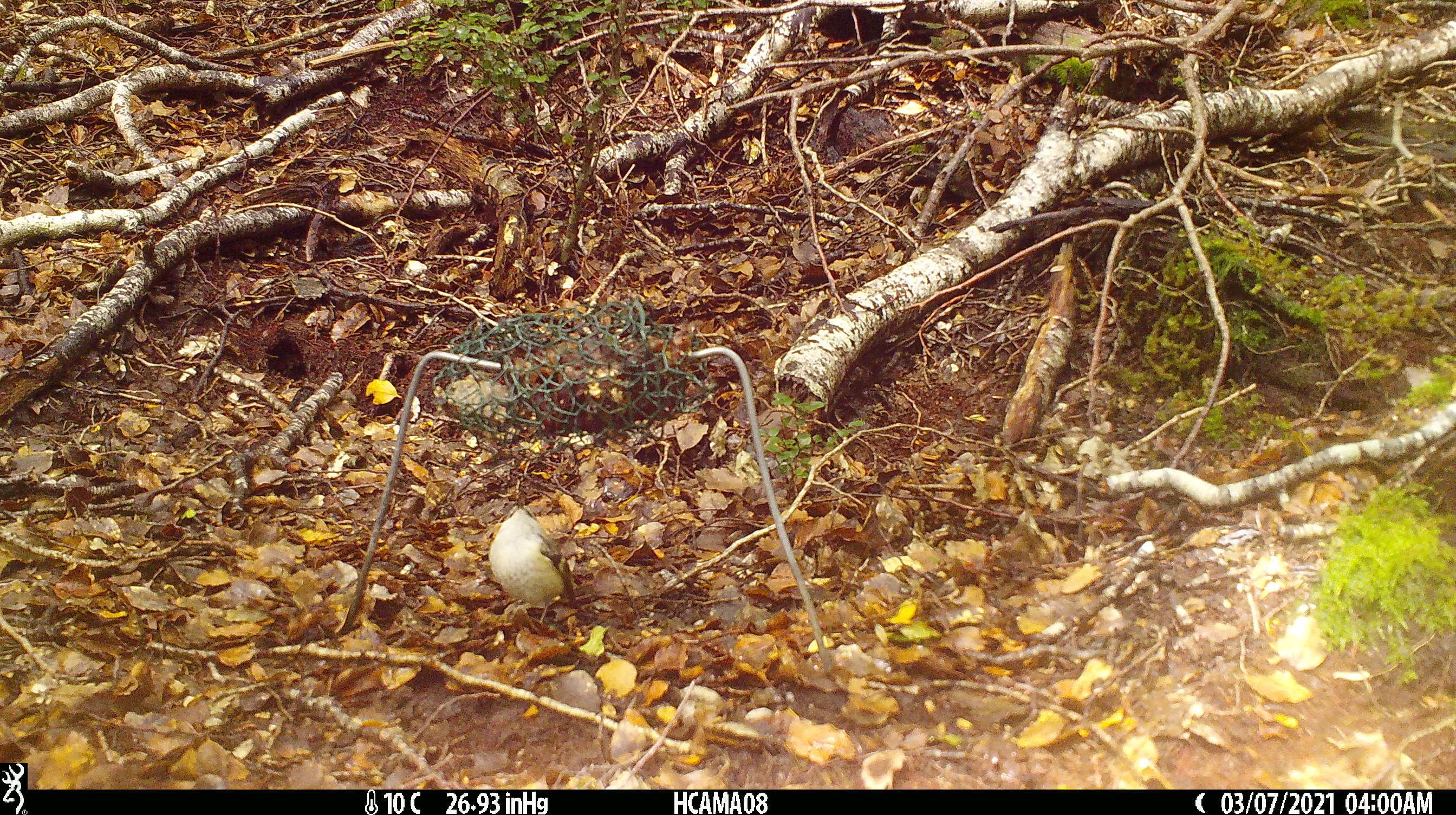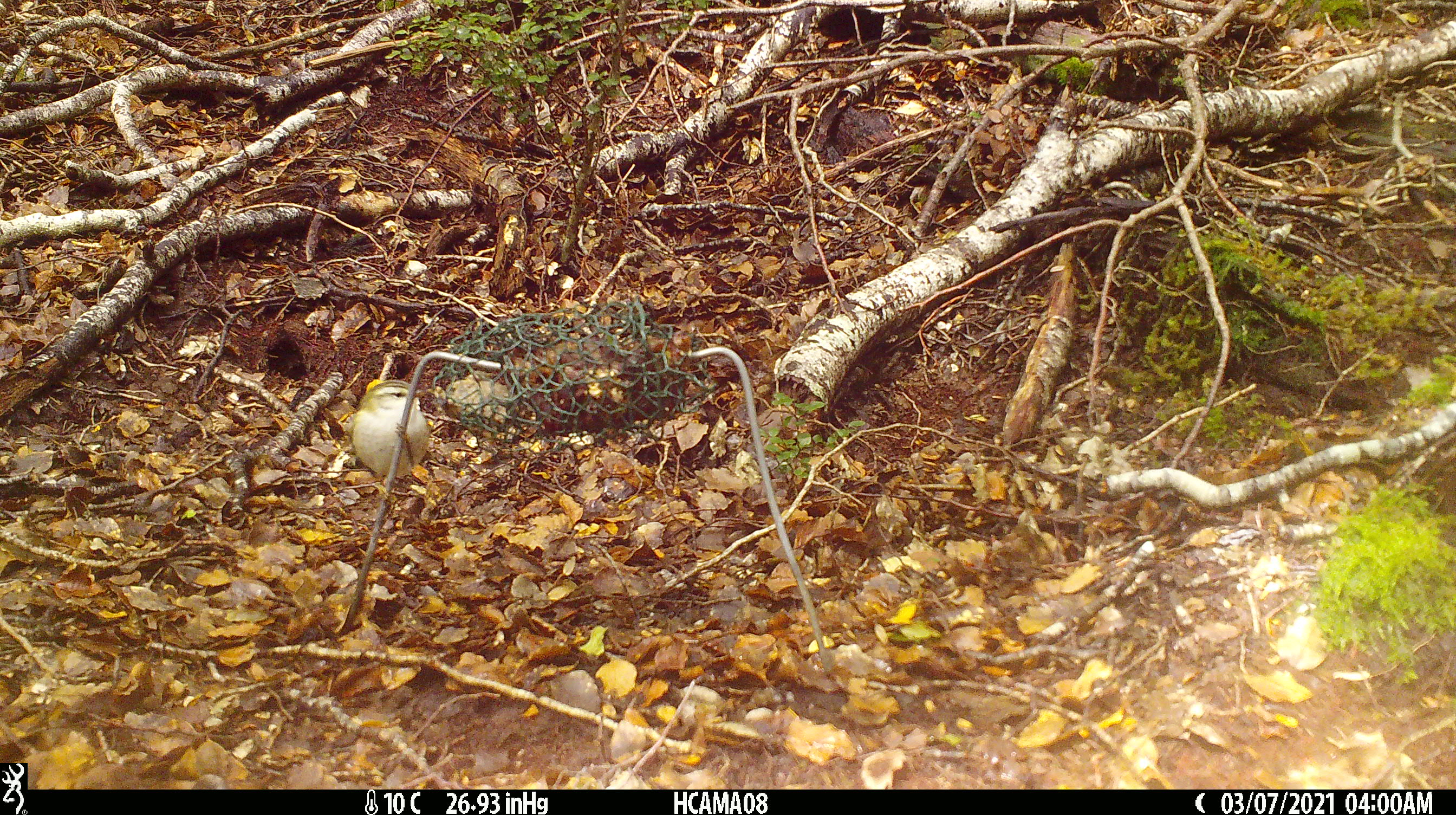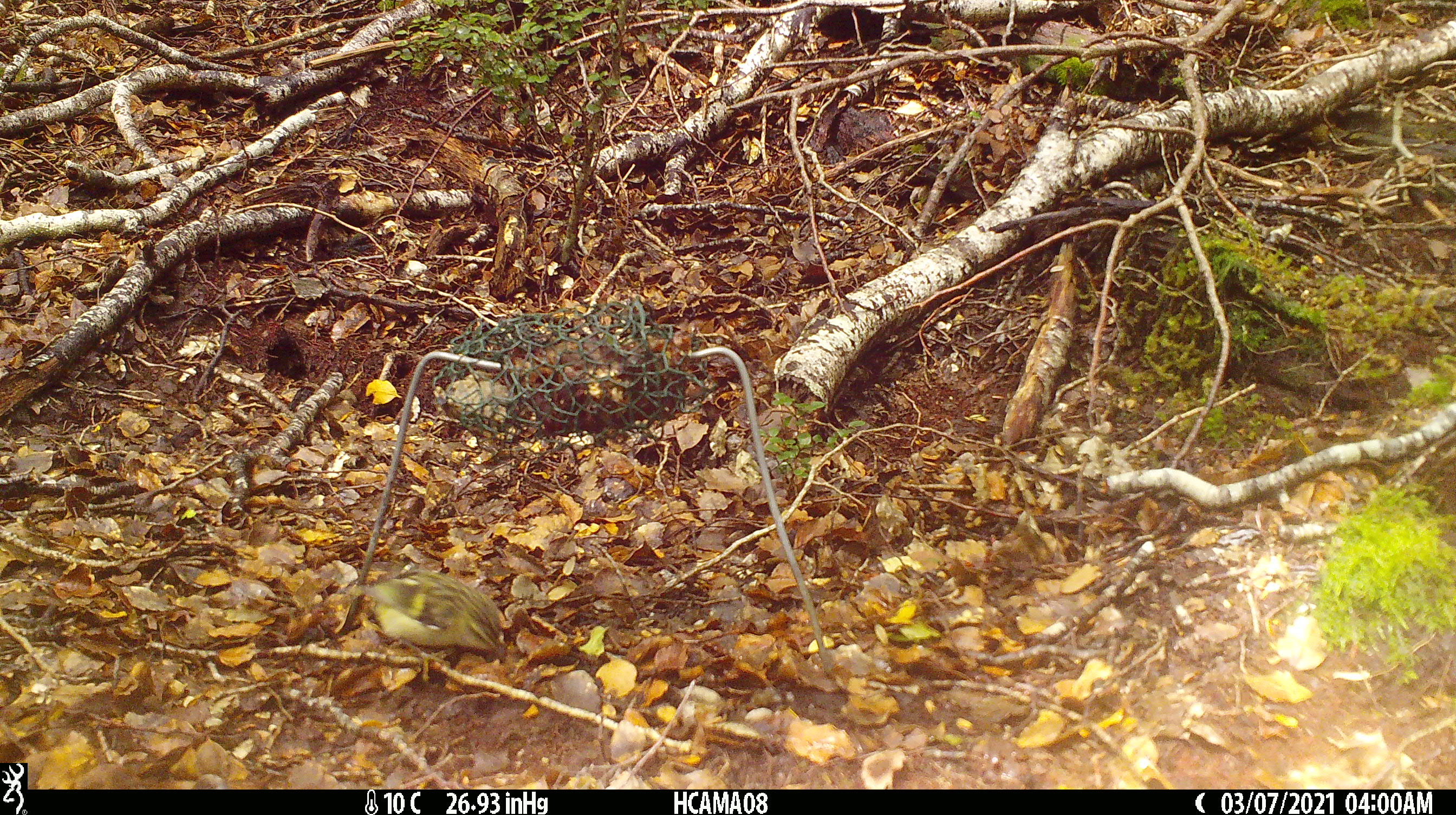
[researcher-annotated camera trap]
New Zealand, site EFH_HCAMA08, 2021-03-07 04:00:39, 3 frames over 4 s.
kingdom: Animalia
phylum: Chordata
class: Aves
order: Passeriformes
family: Acanthisittidae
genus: Acanthisitta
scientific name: Acanthisitta chloris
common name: rifleman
Rifleman (Acanthisitta chloris).